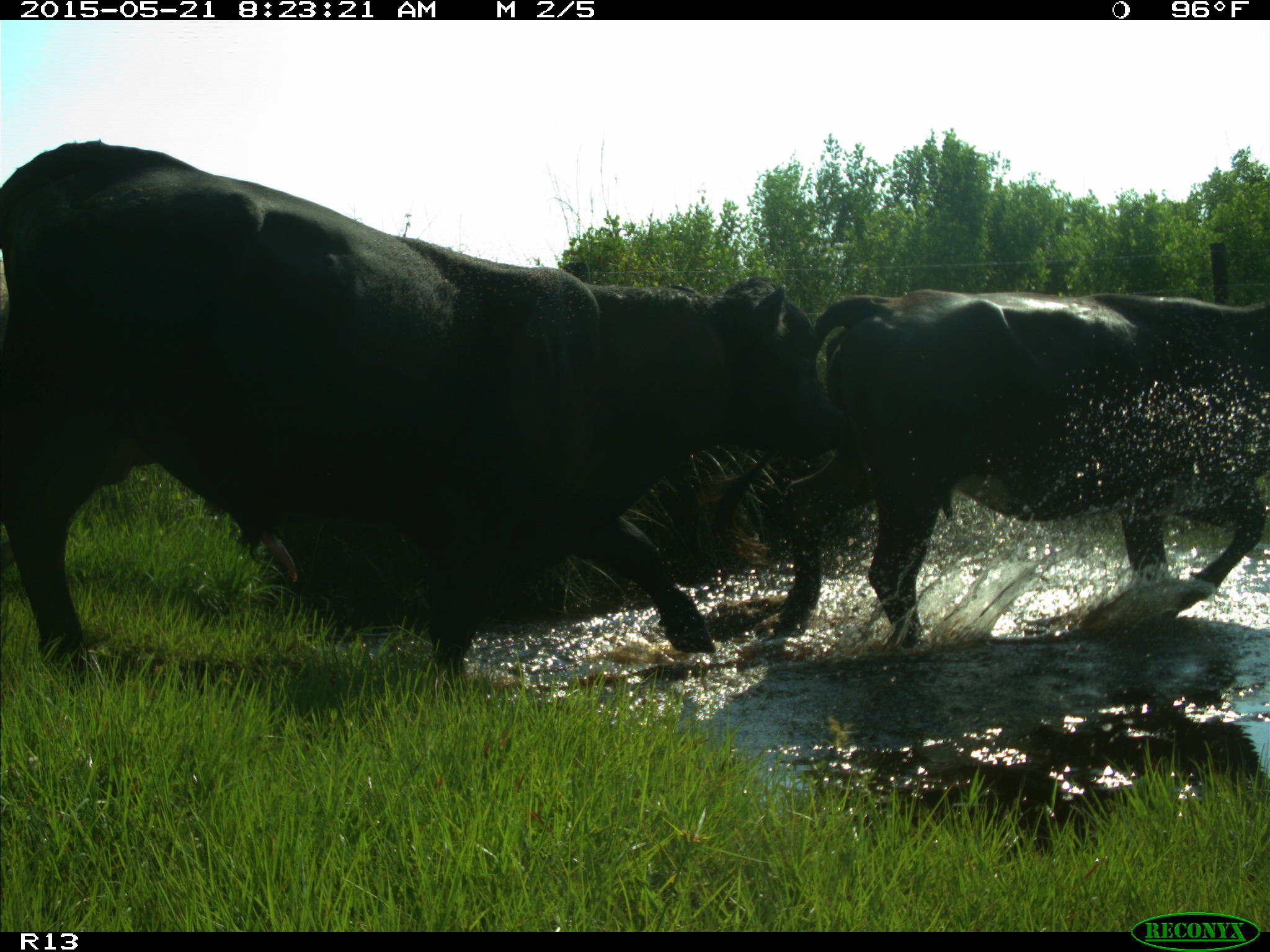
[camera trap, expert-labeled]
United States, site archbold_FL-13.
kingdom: Animalia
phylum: Chordata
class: Mammalia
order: Artiodactyla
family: Bovidae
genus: Bos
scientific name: Bos taurus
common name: domestic cow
Bos taurus (domestic cow).